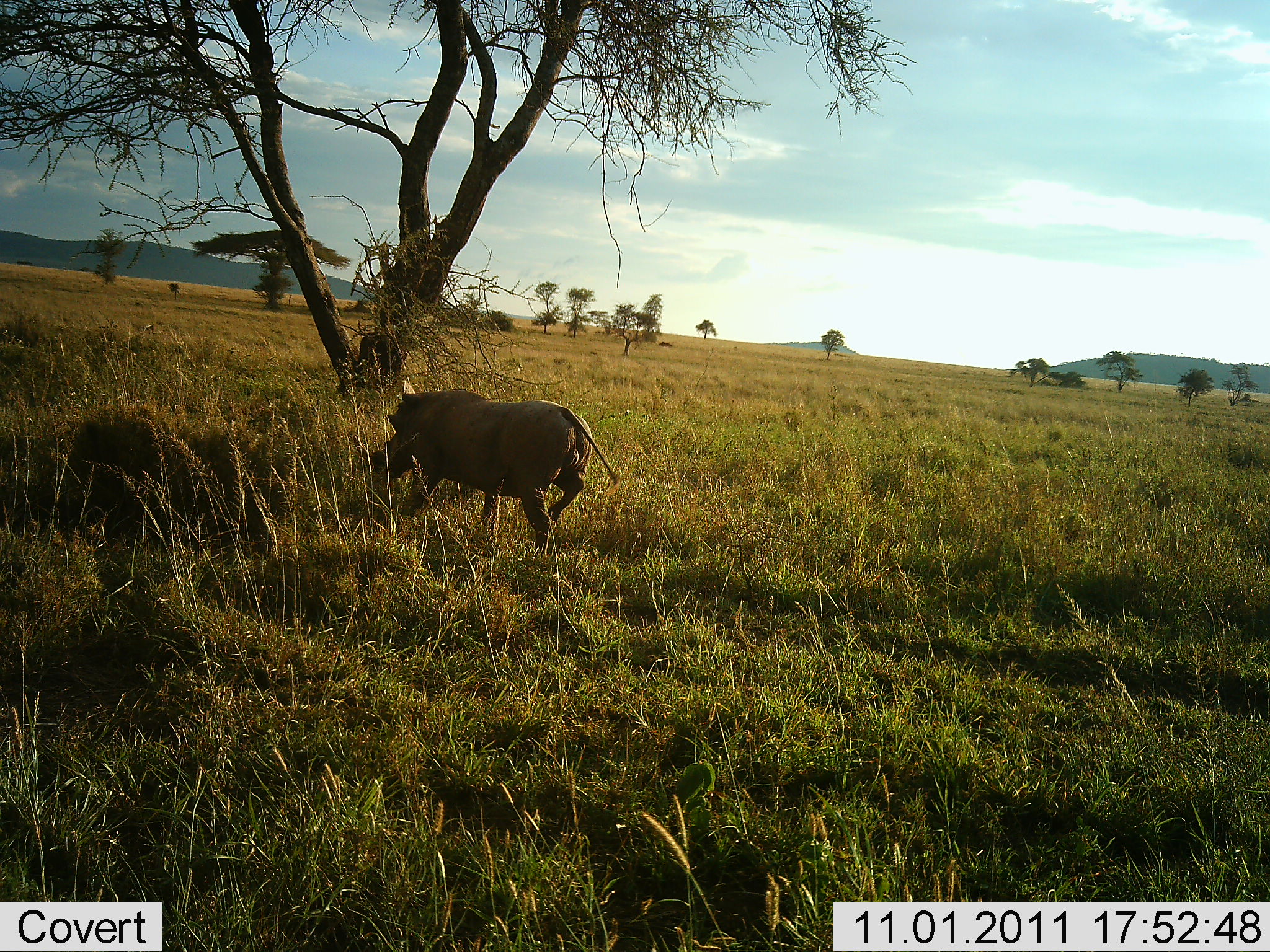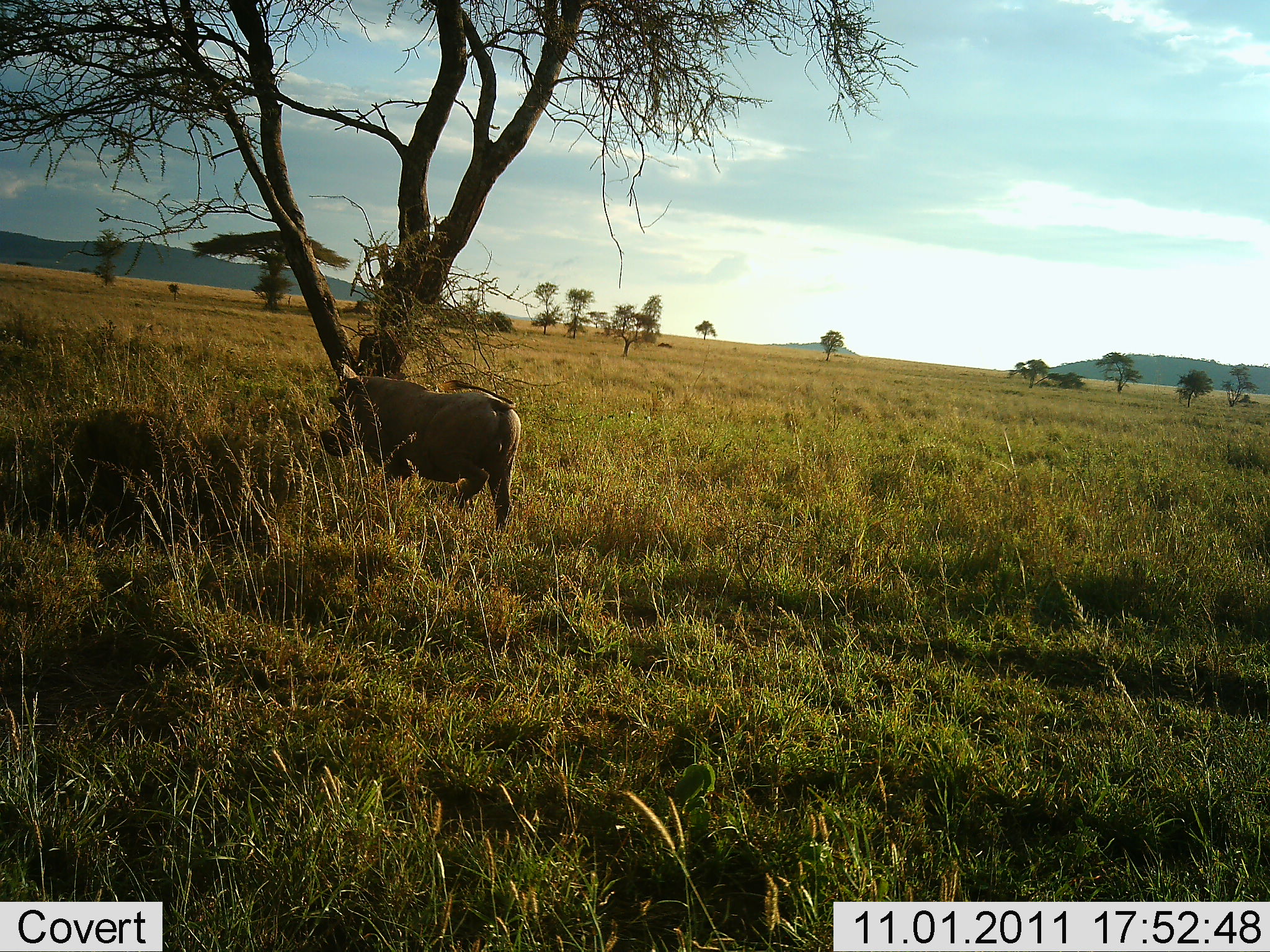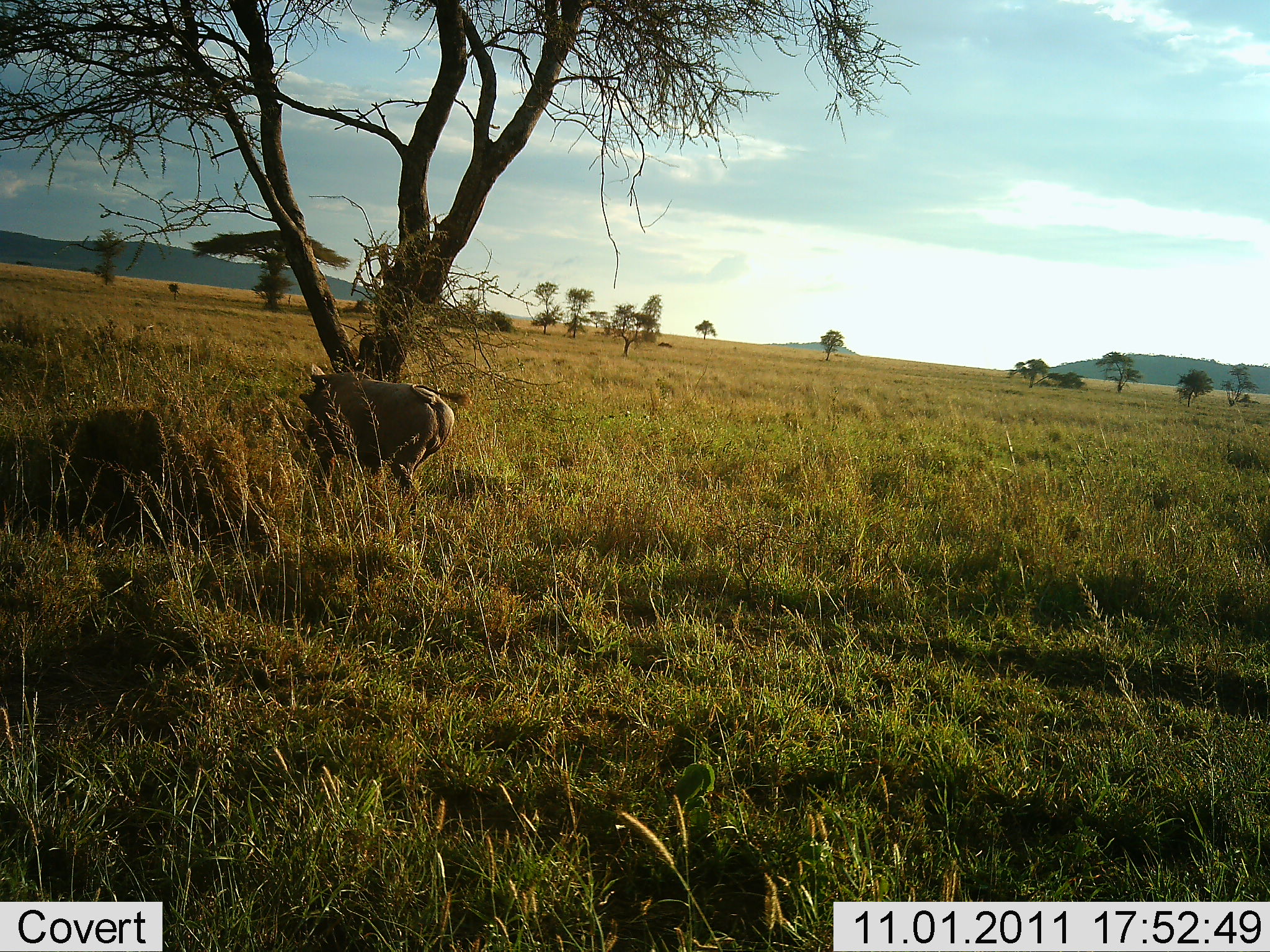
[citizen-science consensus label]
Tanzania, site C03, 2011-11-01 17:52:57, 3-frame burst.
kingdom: Animalia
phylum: Chordata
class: Mammalia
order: Artiodactyla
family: Suidae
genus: Phacochoerus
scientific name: Phacochoerus africanus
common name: warthog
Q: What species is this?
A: Warthog (Phacochoerus africanus).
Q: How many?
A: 1.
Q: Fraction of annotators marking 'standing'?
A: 0%.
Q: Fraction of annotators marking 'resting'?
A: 0%.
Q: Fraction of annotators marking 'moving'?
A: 100%.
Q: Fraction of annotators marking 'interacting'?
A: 0%.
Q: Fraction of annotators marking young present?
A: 0%.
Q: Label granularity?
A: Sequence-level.